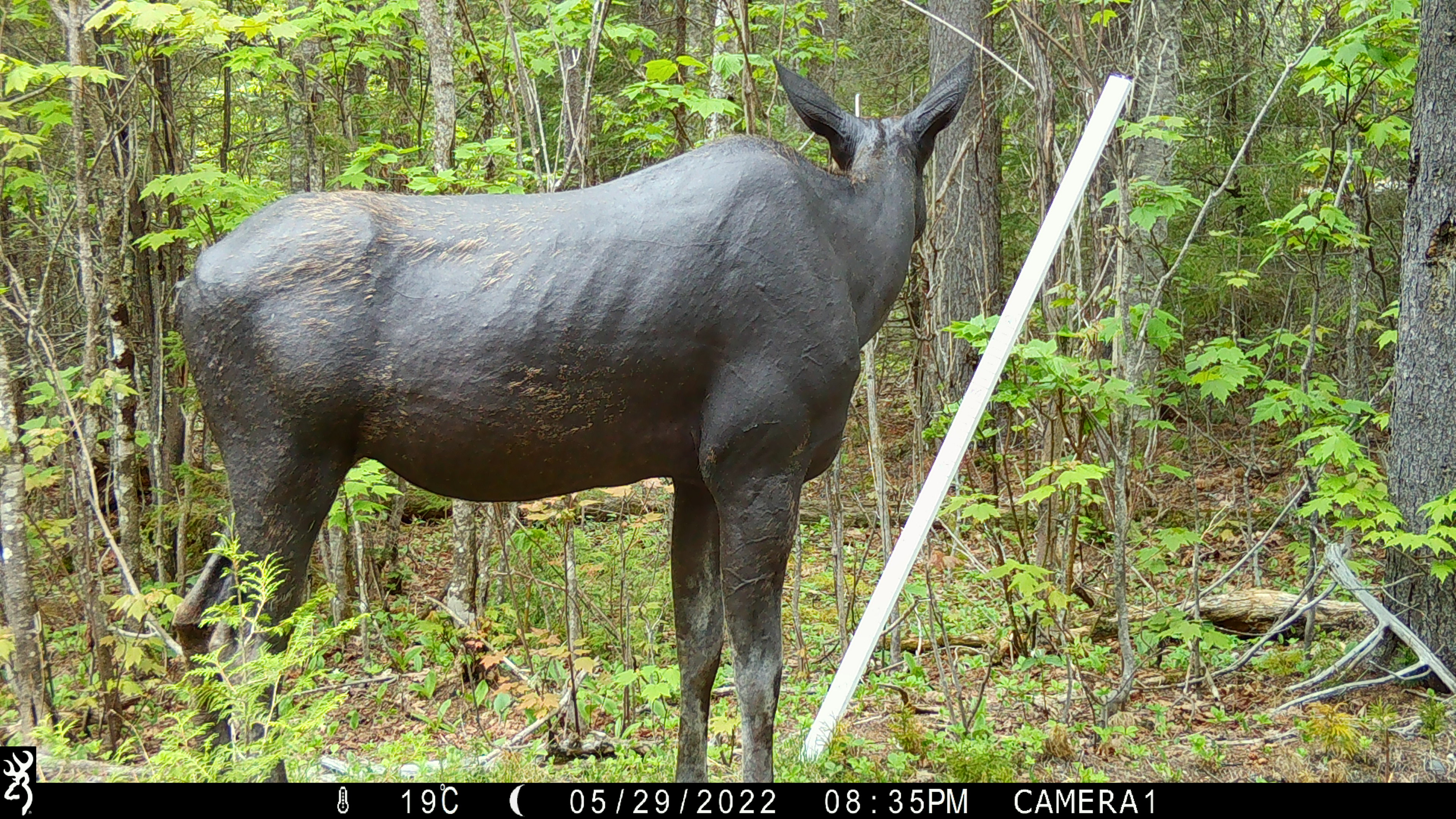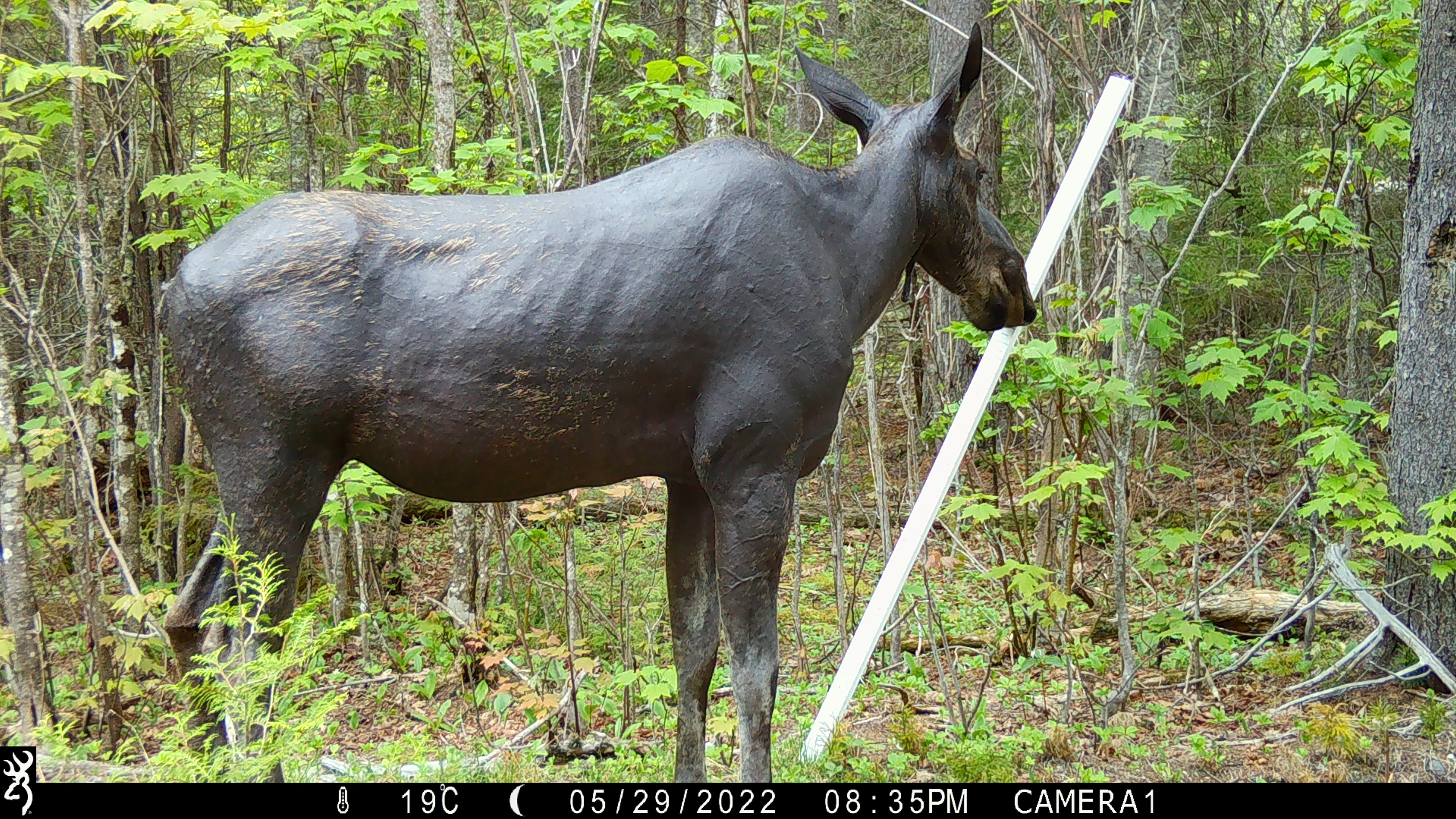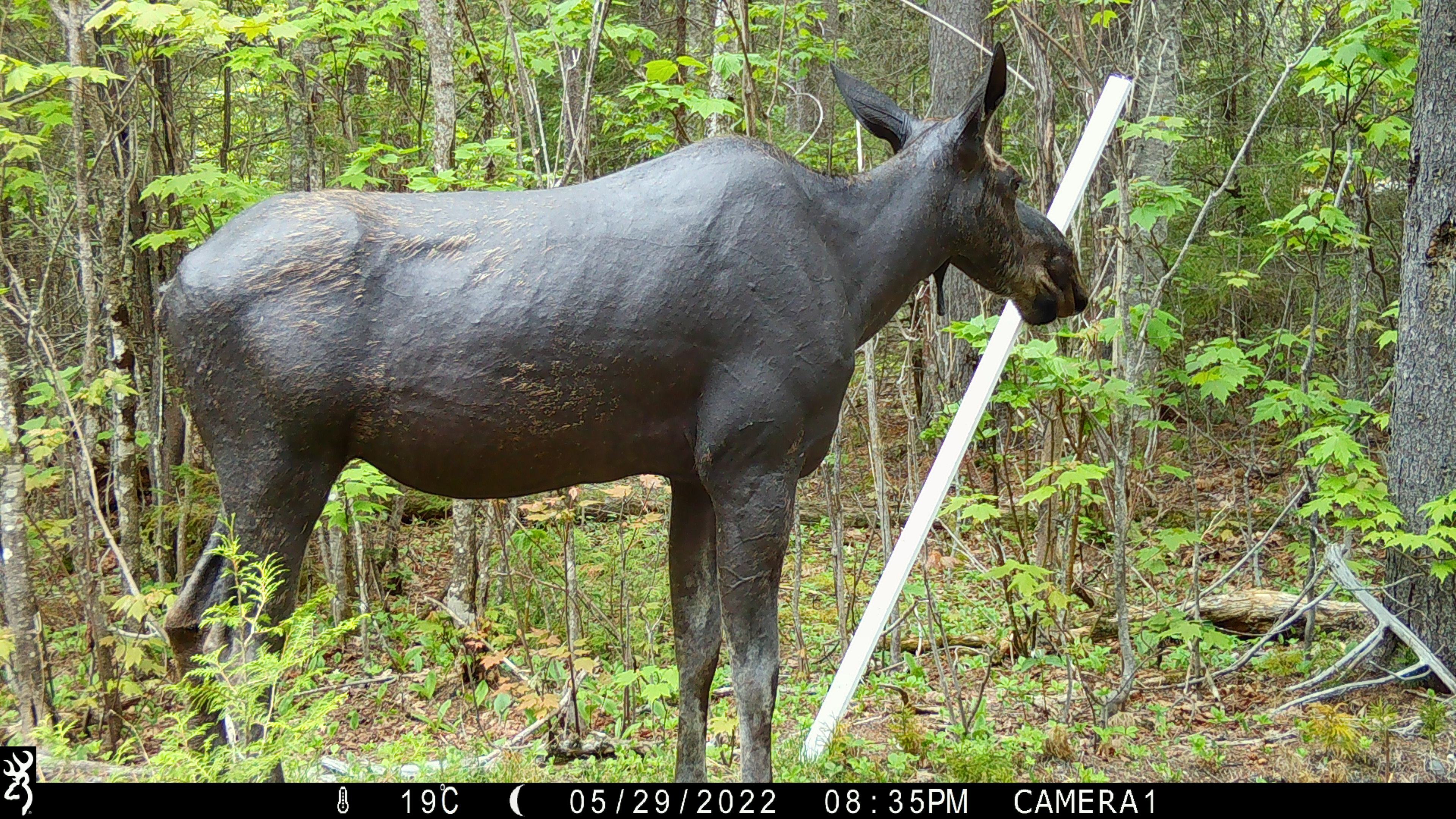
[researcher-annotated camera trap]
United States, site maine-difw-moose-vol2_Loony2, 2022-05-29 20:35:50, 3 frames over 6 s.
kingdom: Animalia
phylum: Chordata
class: Mammalia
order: Artiodactyla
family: Cervidae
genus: Alces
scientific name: Alces alces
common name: moose